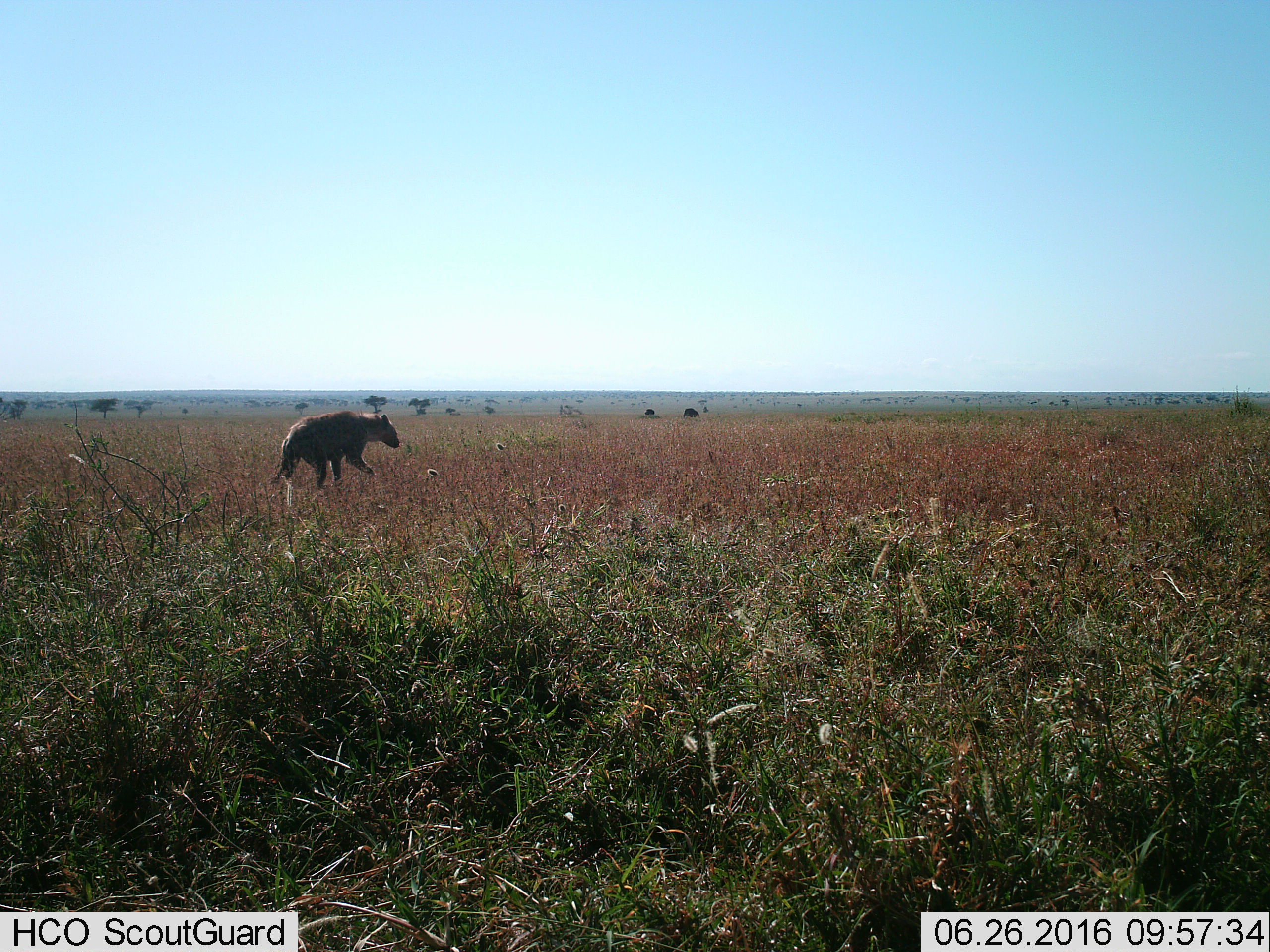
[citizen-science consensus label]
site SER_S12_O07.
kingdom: Animalia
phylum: Chordata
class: Mammalia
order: Carnivora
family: Hyaenidae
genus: Crocuta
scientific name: Crocuta crocuta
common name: spotted hyena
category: hyenaspotted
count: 1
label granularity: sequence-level